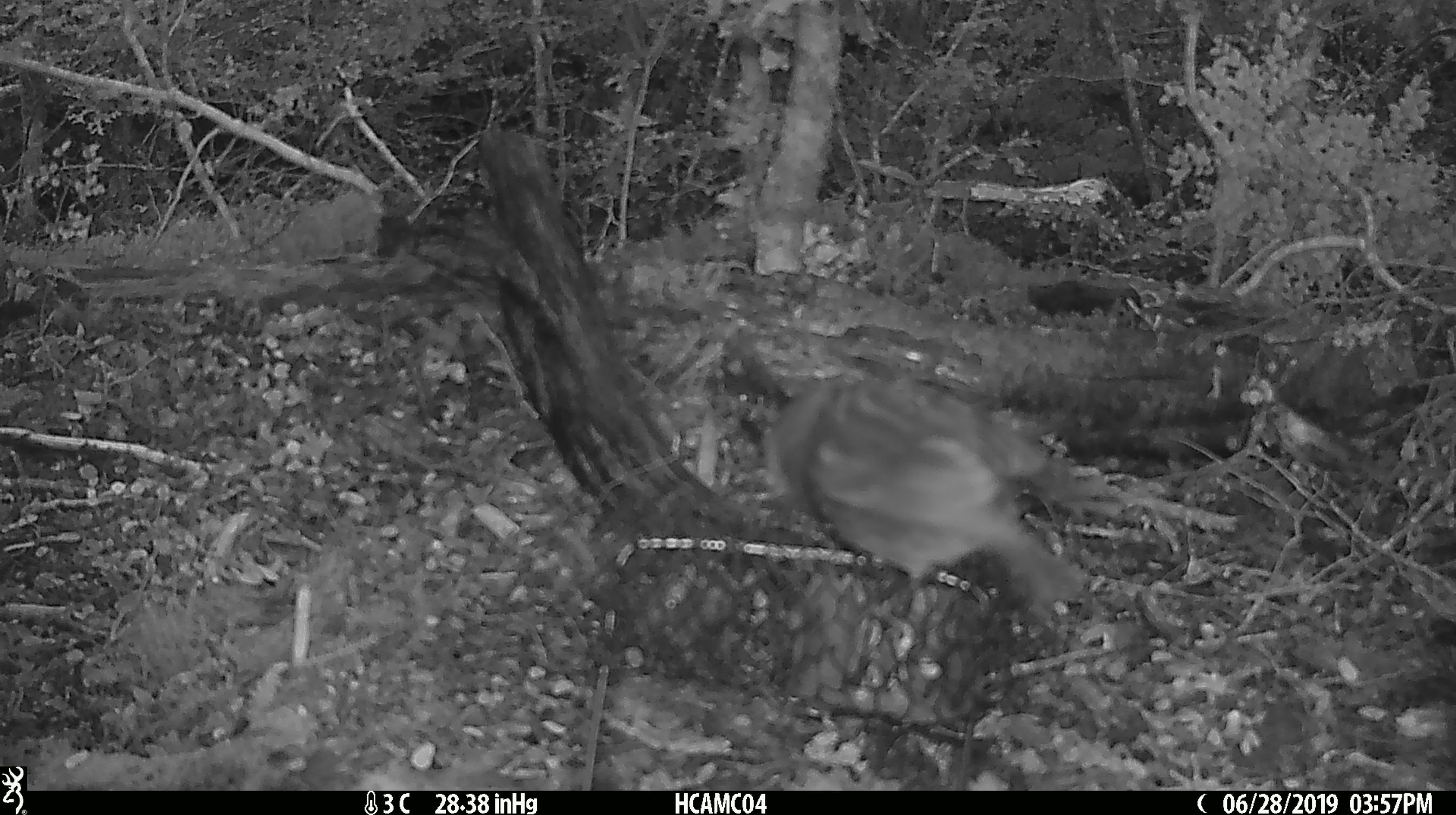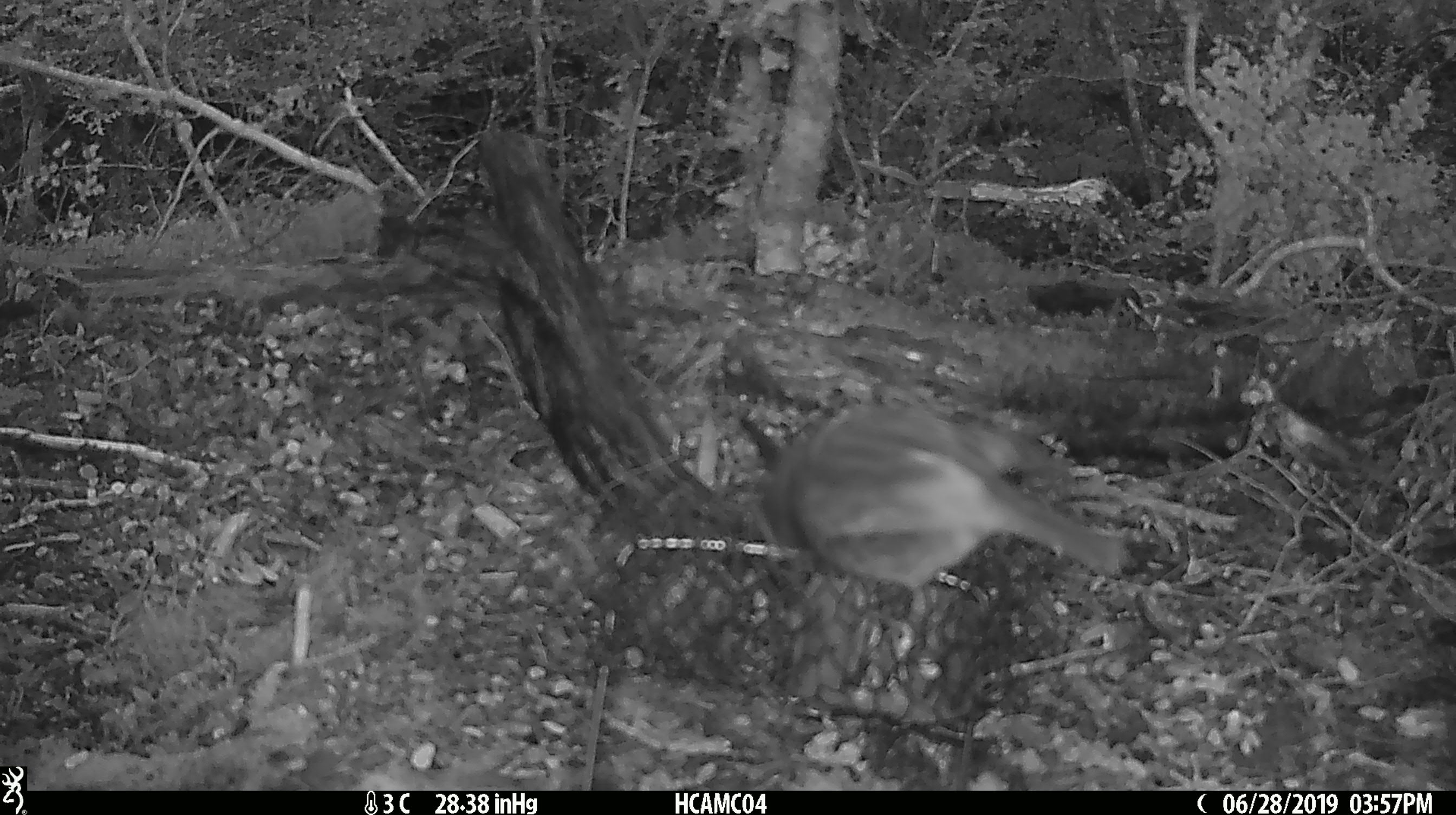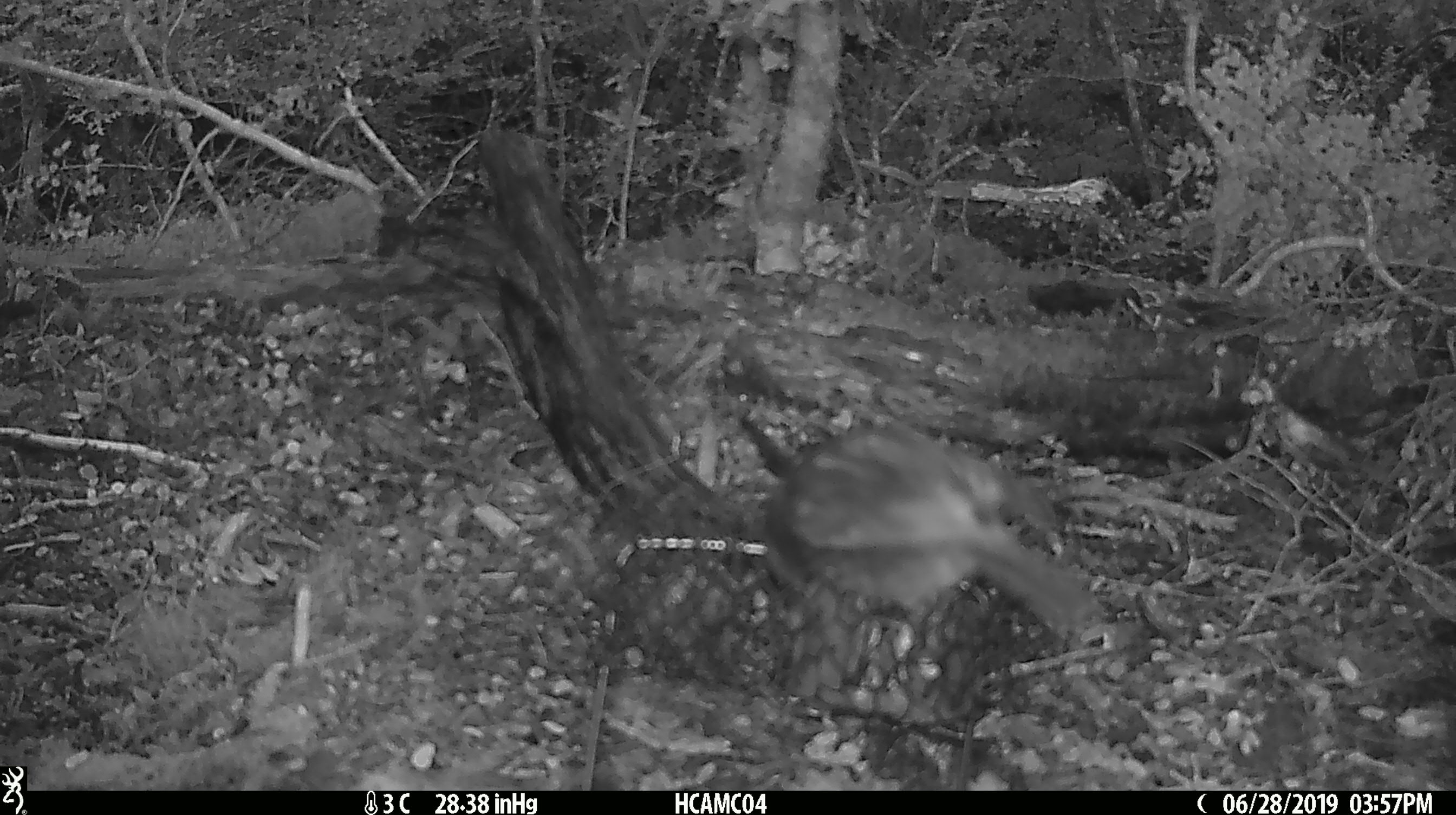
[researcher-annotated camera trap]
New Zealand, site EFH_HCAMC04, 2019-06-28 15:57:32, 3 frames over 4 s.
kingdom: Animalia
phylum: Chordata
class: Aves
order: Passeriformes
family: Petroicidae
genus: Petroica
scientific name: Petroica australis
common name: new zealand robin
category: robin